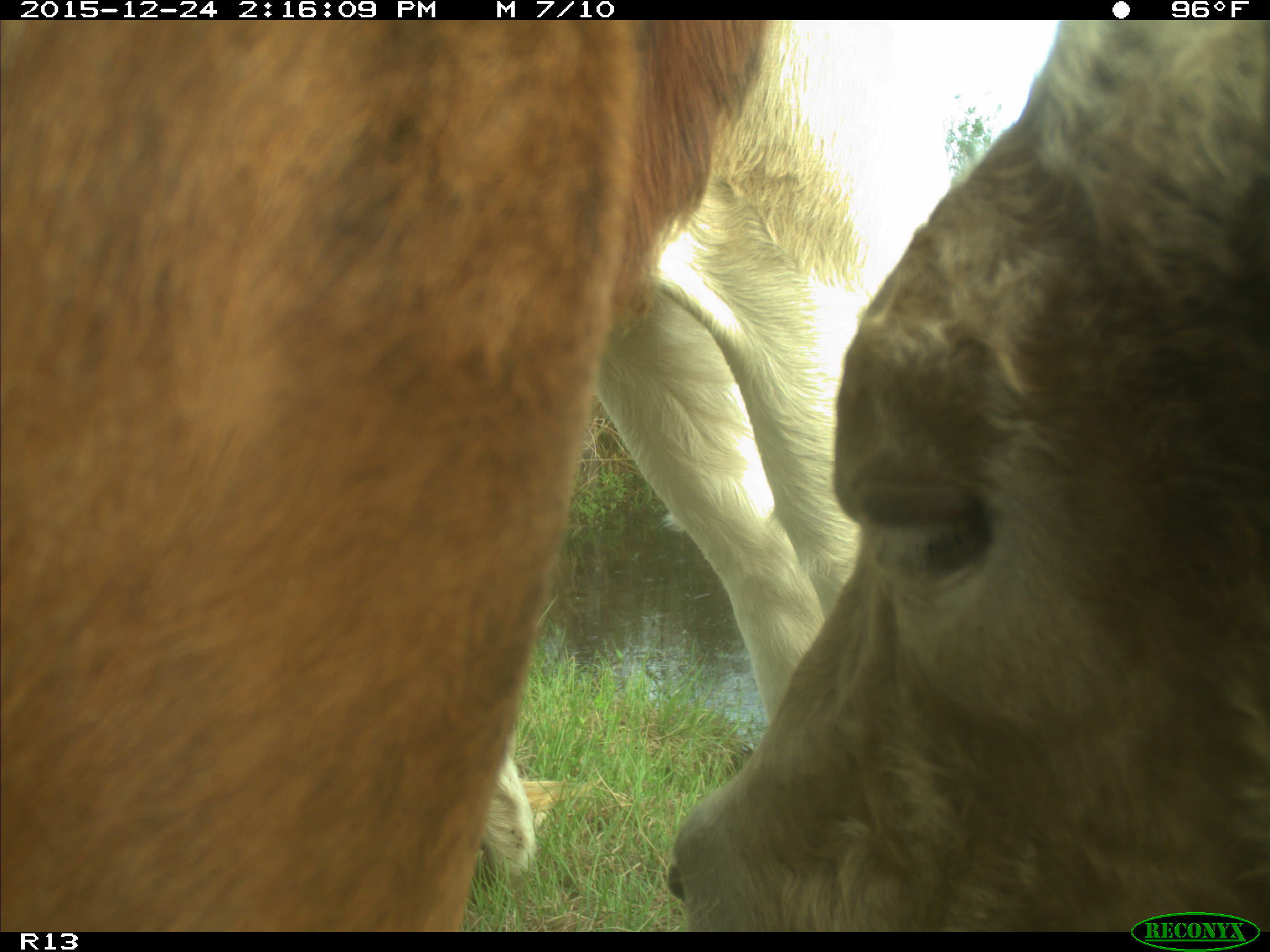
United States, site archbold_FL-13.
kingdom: Animalia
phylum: Chordata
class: Mammalia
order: Artiodactyla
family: Bovidae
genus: Bos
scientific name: Bos taurus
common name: domestic cow